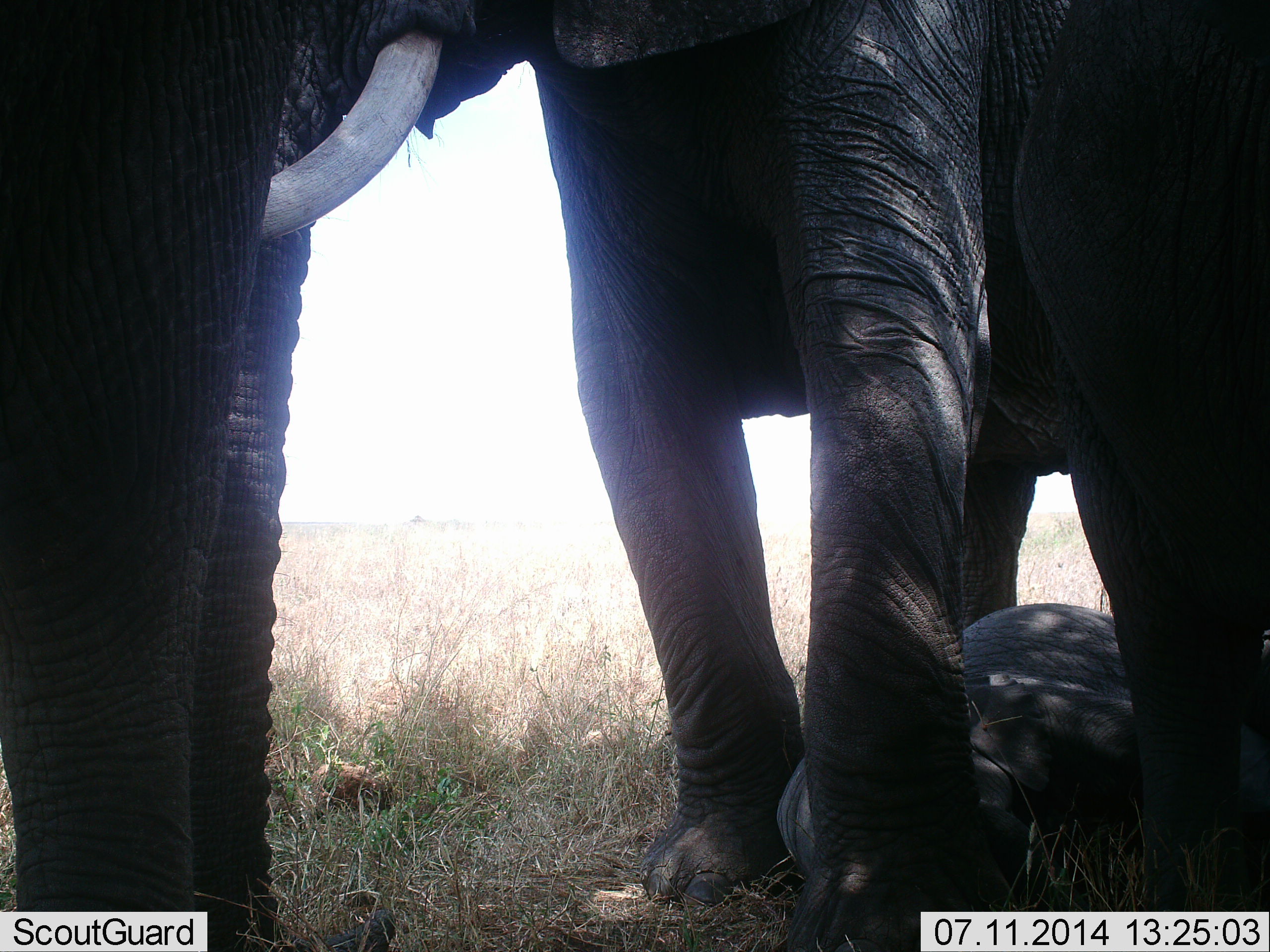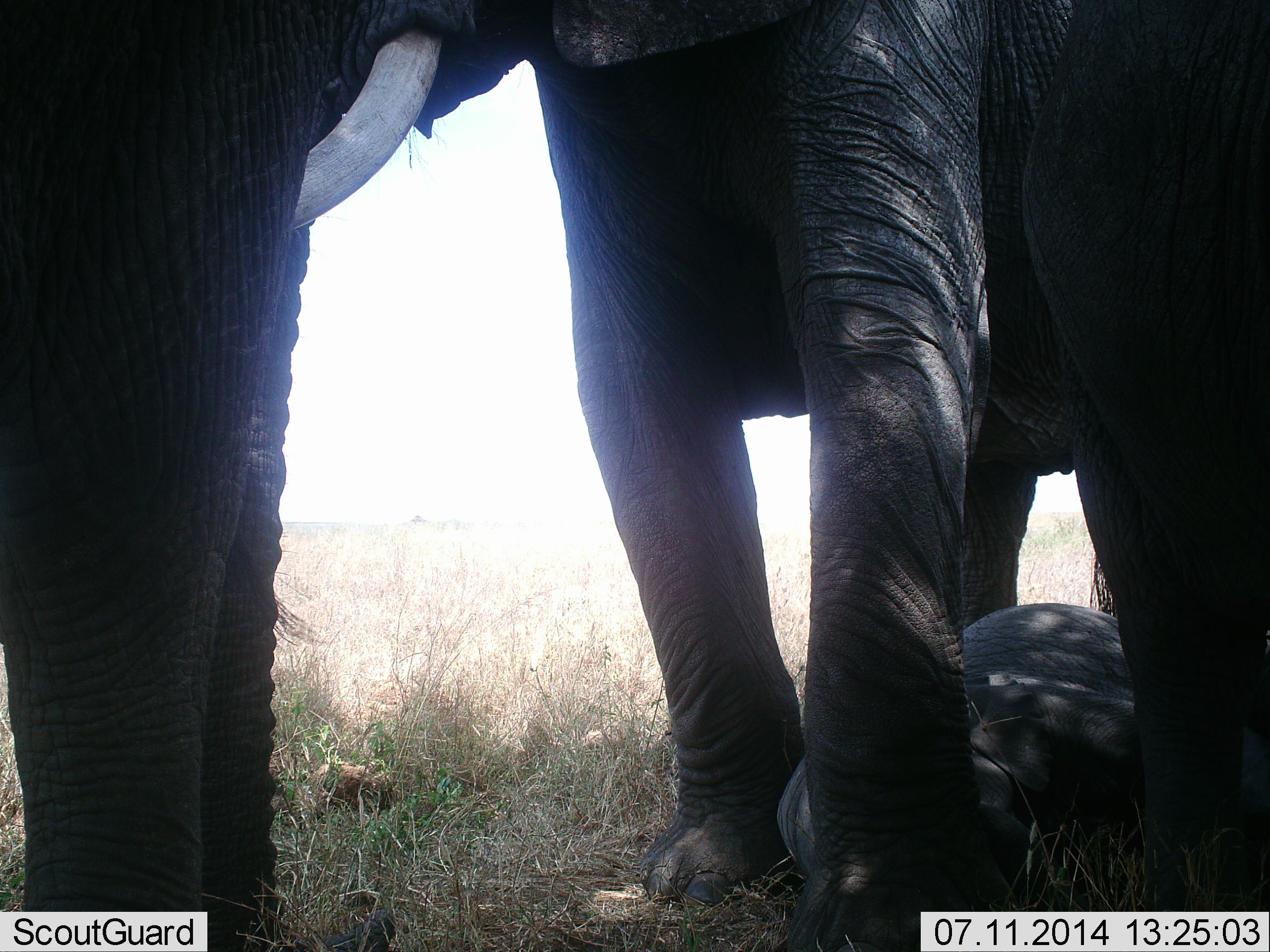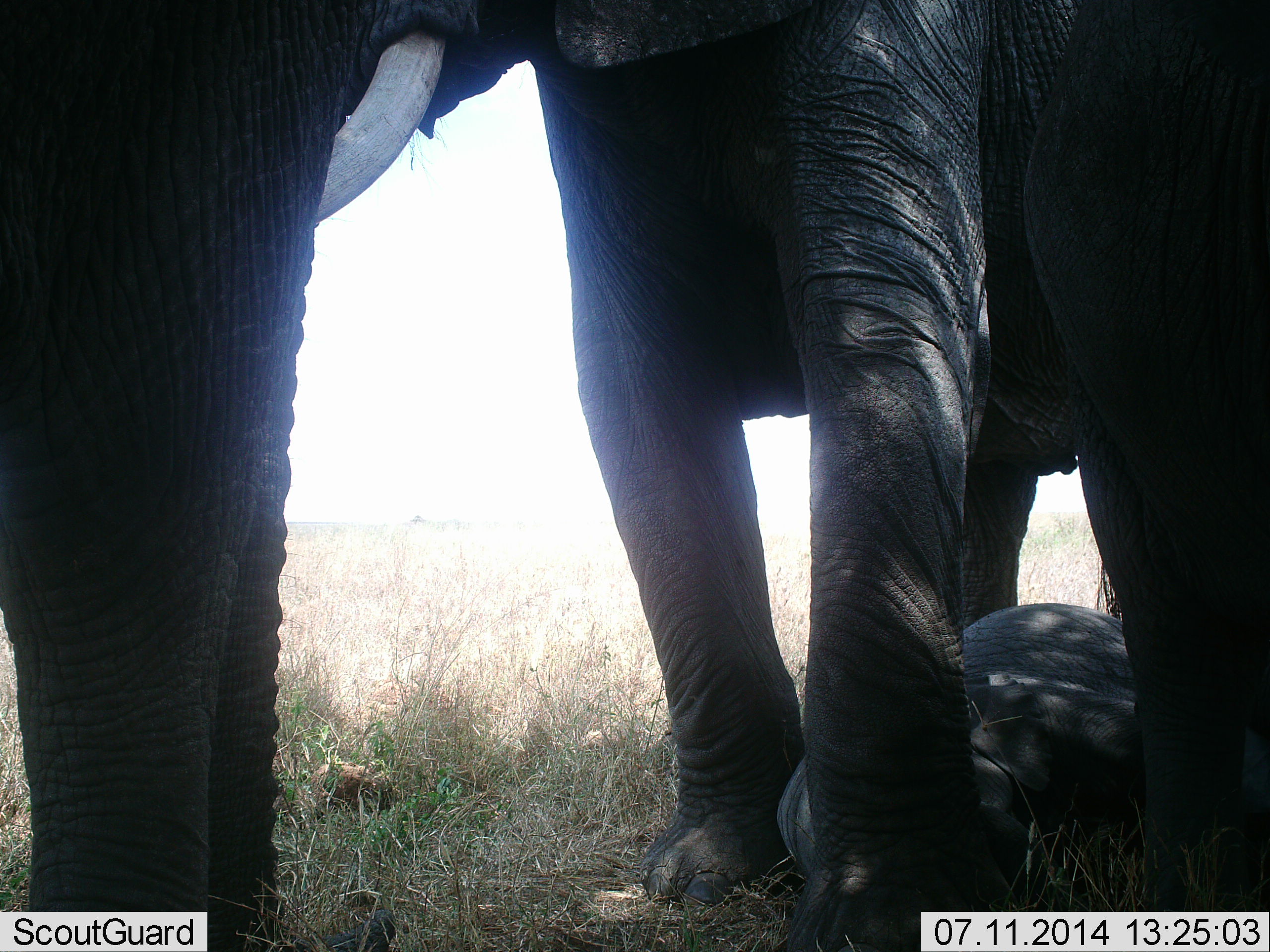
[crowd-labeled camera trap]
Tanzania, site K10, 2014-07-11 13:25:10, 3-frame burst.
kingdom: Animalia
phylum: Chordata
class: Mammalia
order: Proboscidea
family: Elephantidae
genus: Loxodonta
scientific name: Loxodonta africana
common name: african bush elephant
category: elephant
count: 3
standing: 100%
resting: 70%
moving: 0%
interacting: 0%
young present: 70%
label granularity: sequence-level